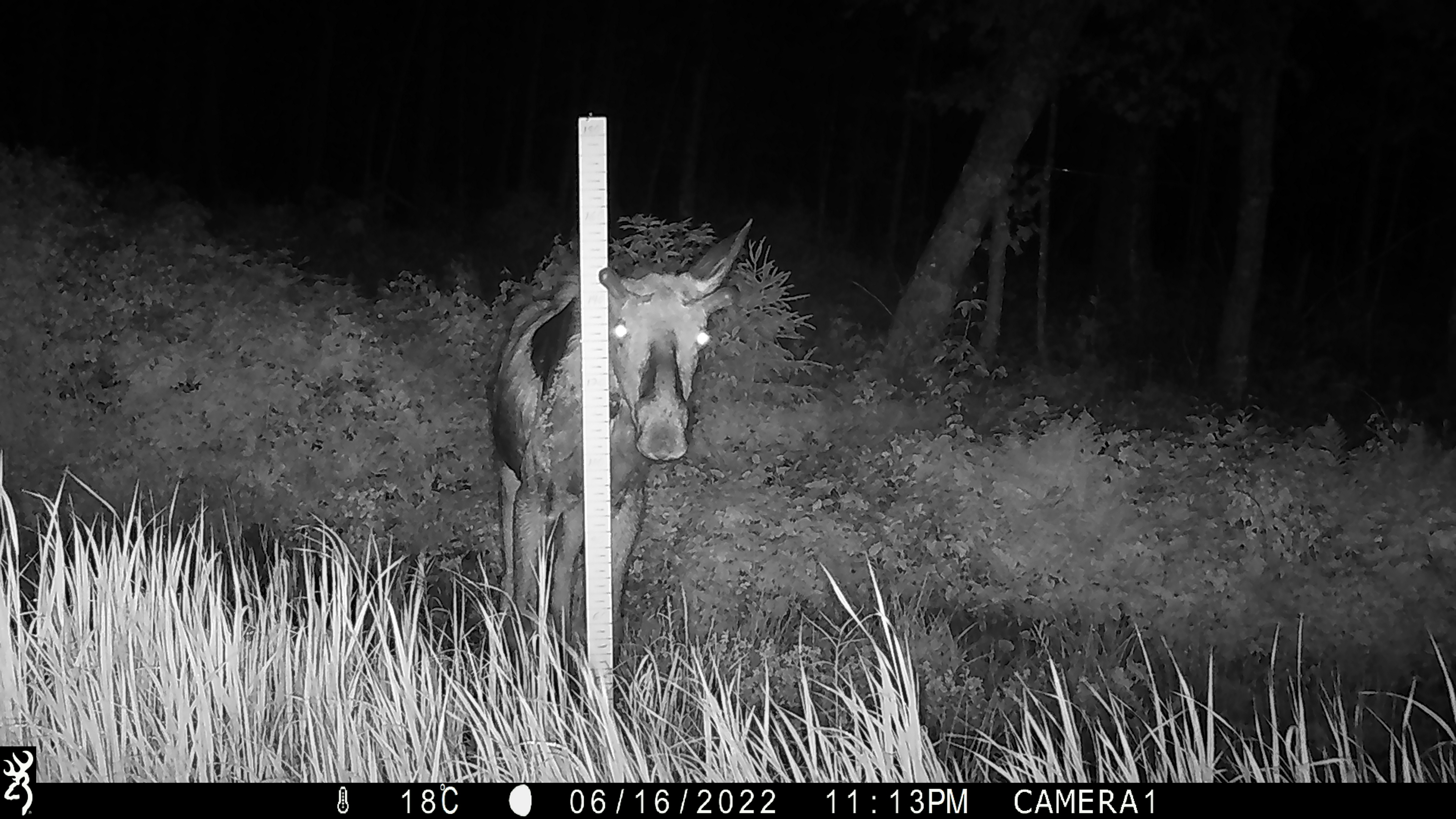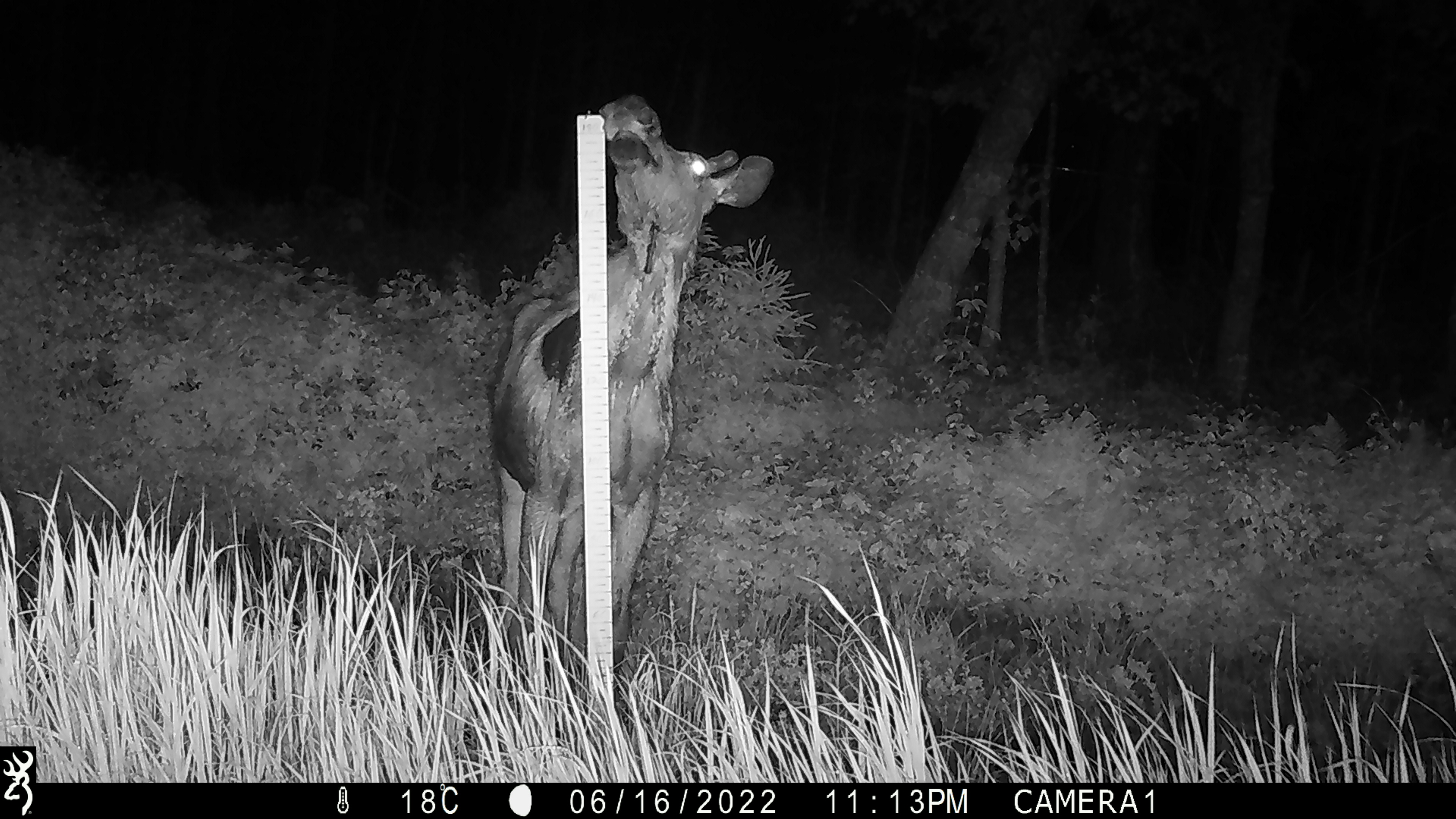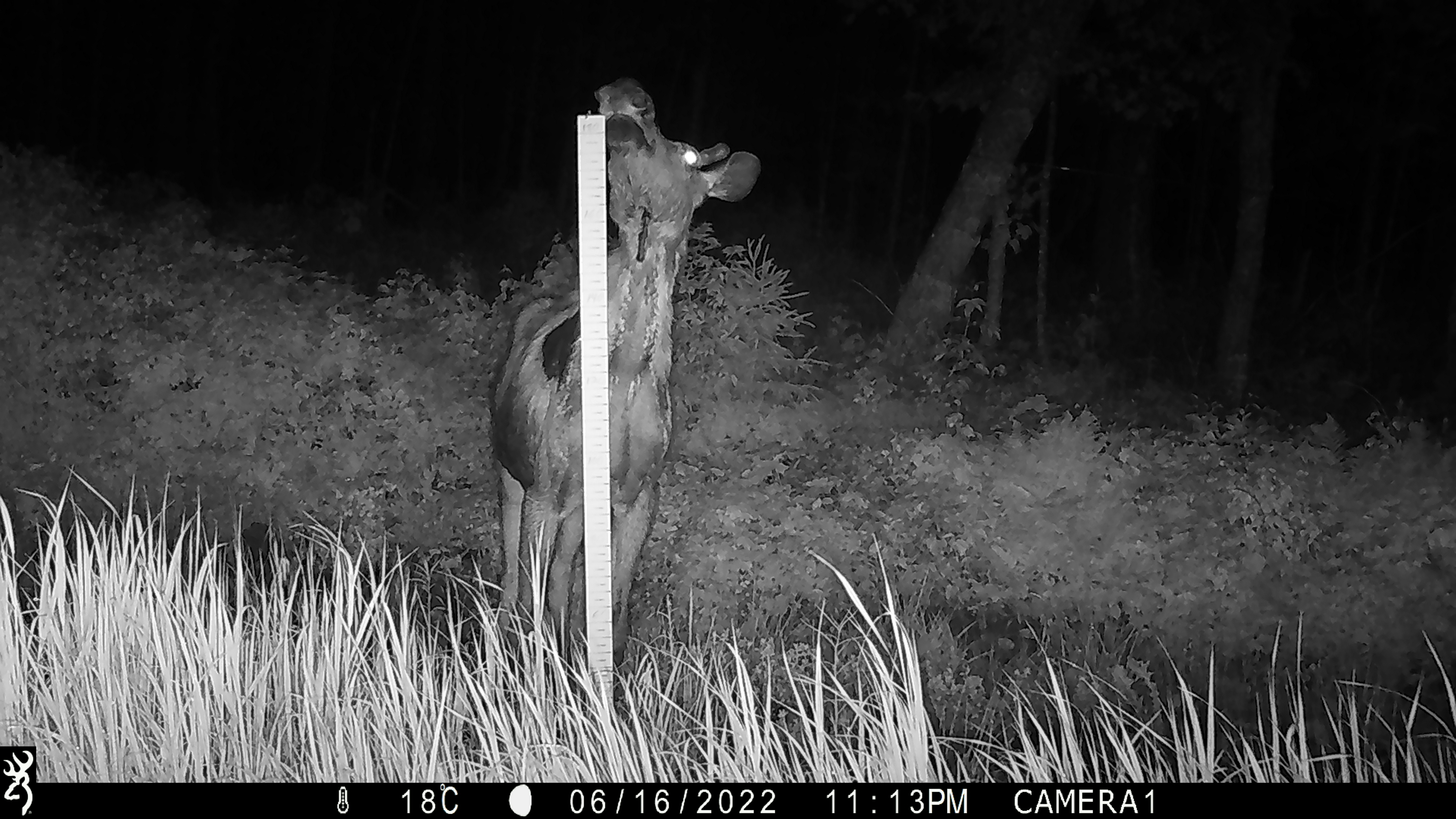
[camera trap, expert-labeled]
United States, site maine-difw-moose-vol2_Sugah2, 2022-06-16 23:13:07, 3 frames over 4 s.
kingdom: Animalia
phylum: Chordata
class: Mammalia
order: Artiodactyla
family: Cervidae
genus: Alces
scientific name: Alces alces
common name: moose